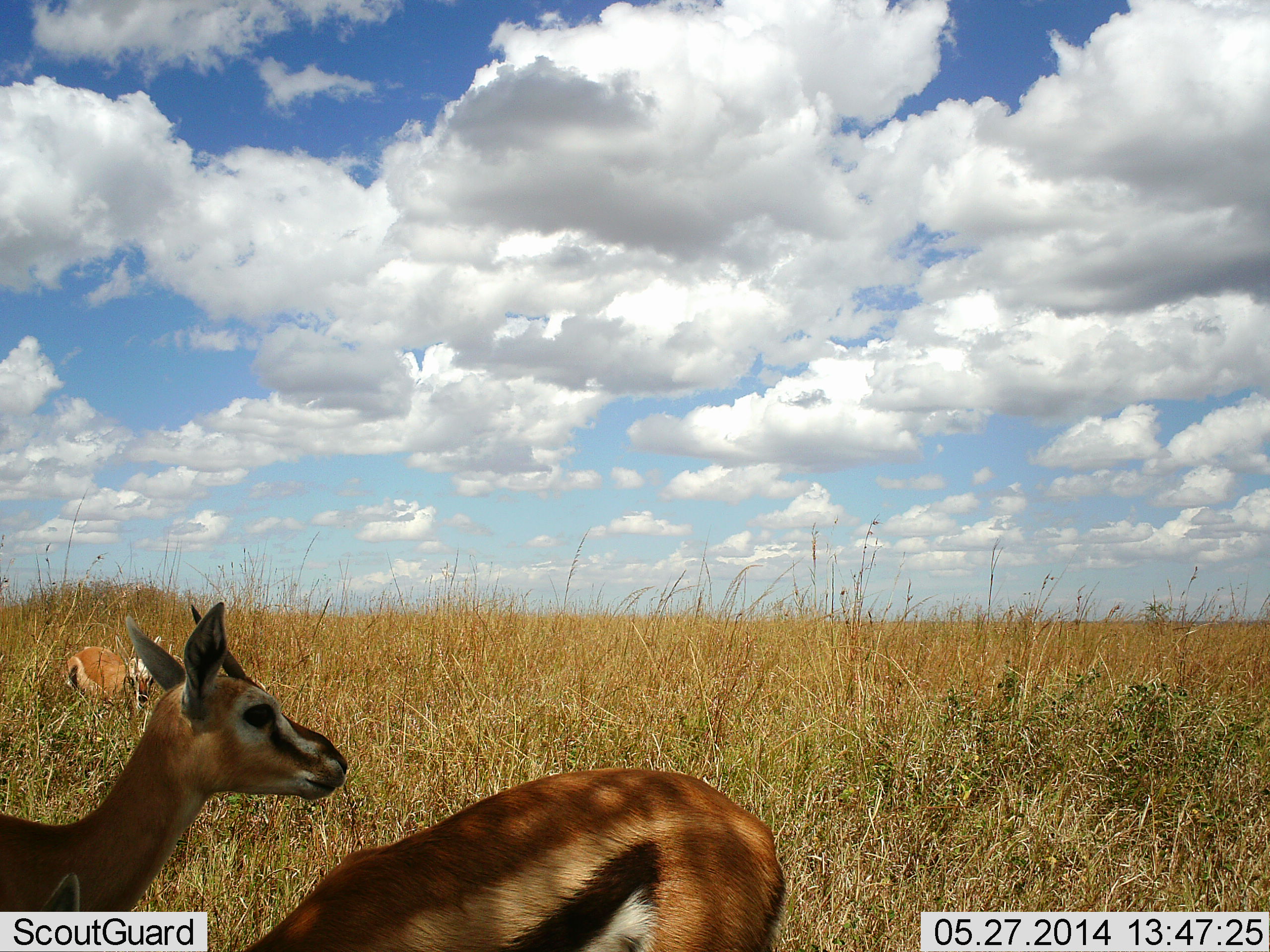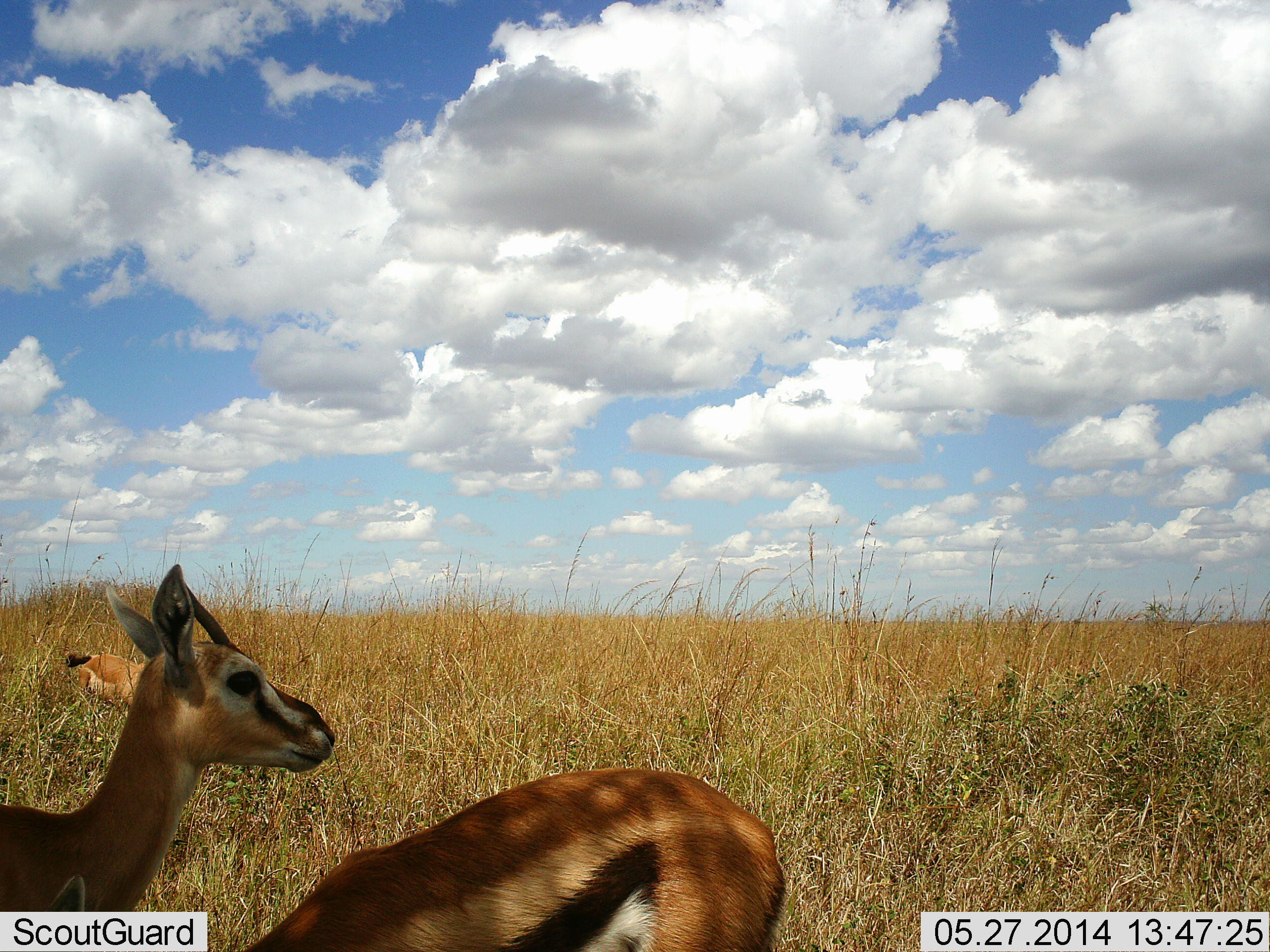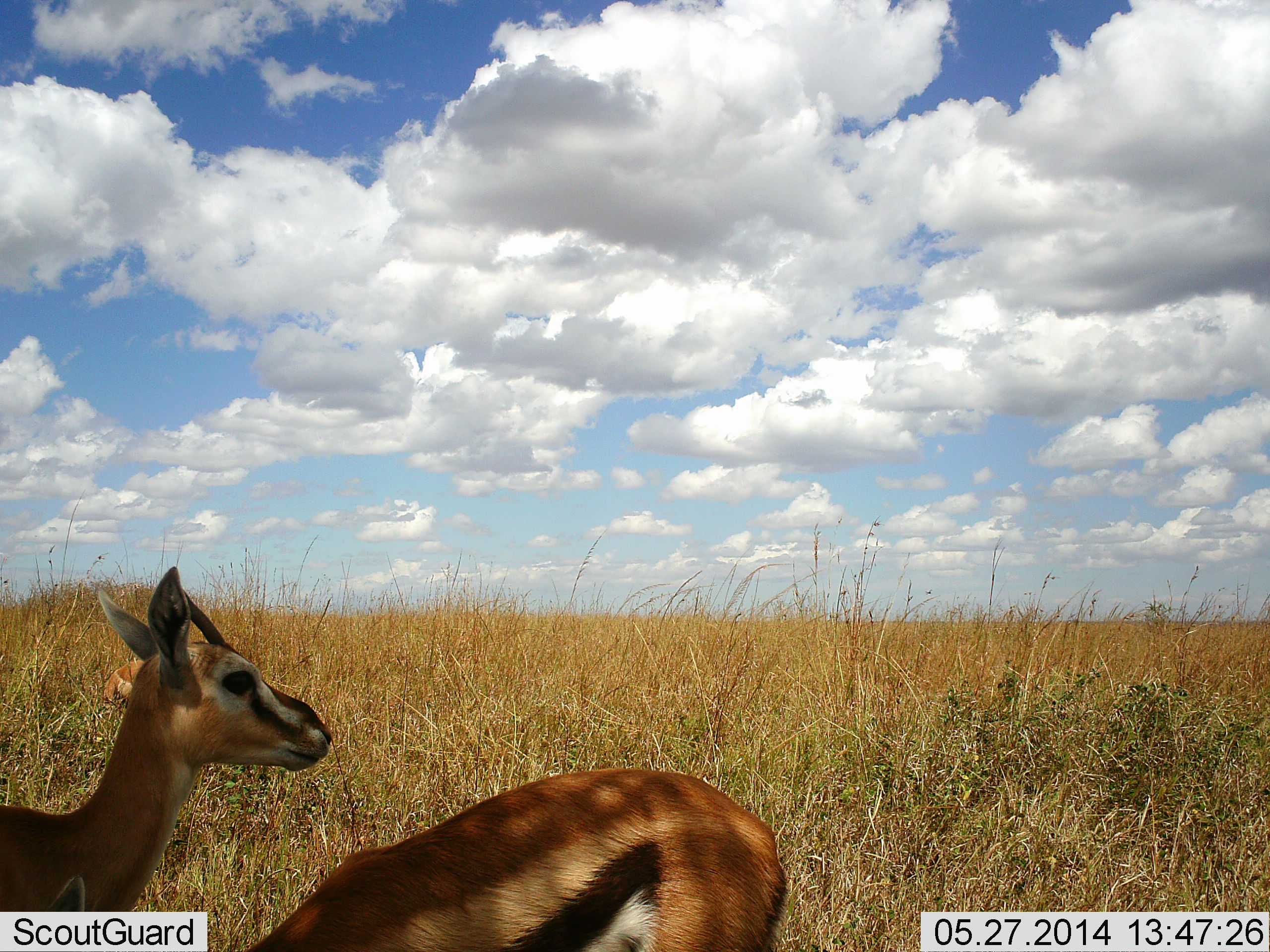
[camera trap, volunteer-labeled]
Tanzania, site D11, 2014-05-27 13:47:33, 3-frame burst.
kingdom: Animalia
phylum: Chordata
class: Mammalia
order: Artiodactyla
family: Bovidae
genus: Eudorcas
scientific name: Eudorcas thomsonii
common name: thomson's gazelle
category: gazellethomsons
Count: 3.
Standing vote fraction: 100%.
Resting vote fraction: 0%.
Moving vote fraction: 20%.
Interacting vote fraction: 0%.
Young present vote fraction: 10%.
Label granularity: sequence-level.